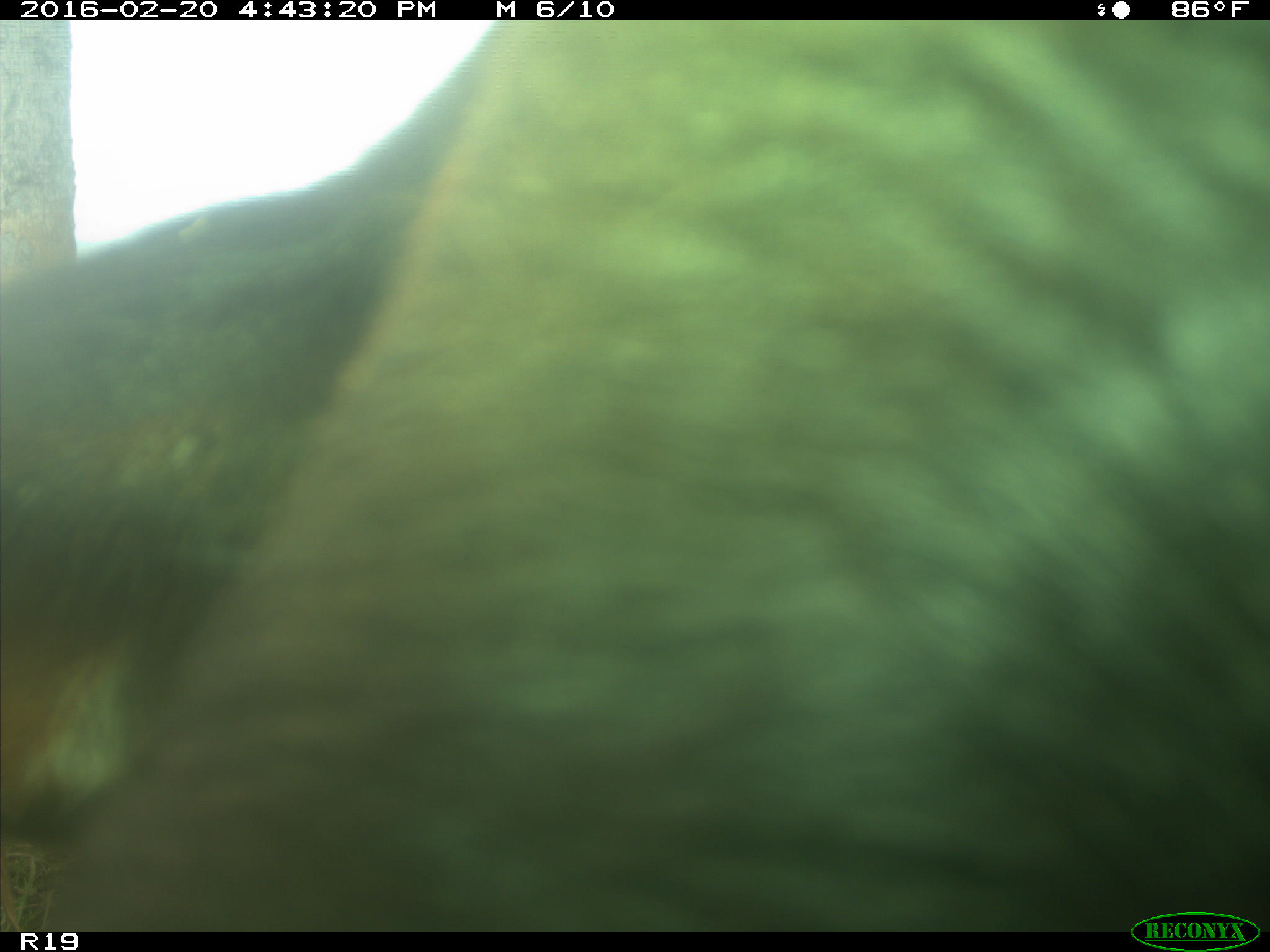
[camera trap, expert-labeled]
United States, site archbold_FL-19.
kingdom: Animalia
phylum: Chordata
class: Mammalia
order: Artiodactyla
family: Bovidae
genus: Bos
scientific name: Bos taurus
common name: domestic cow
Bos taurus (domestic cow).